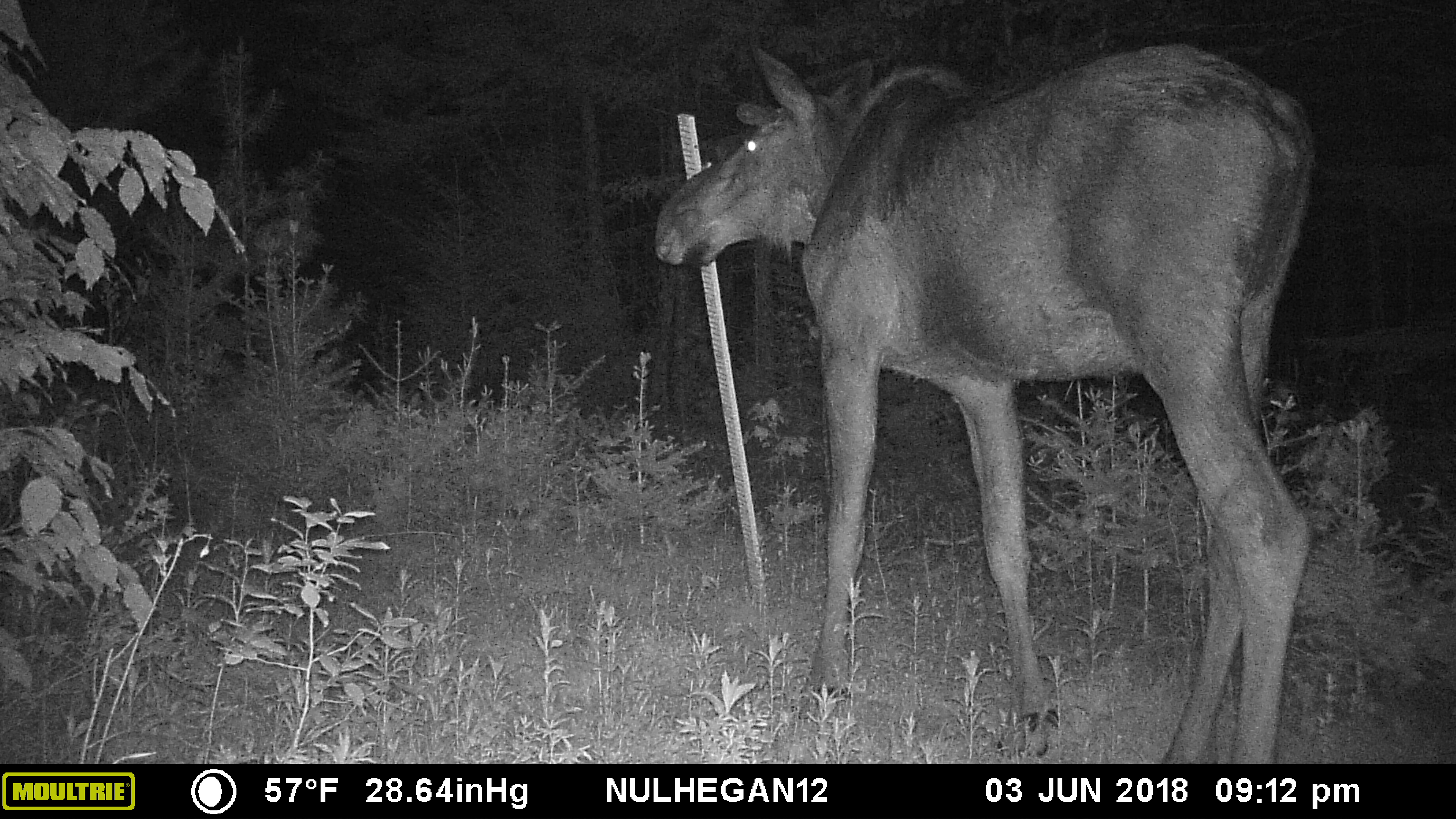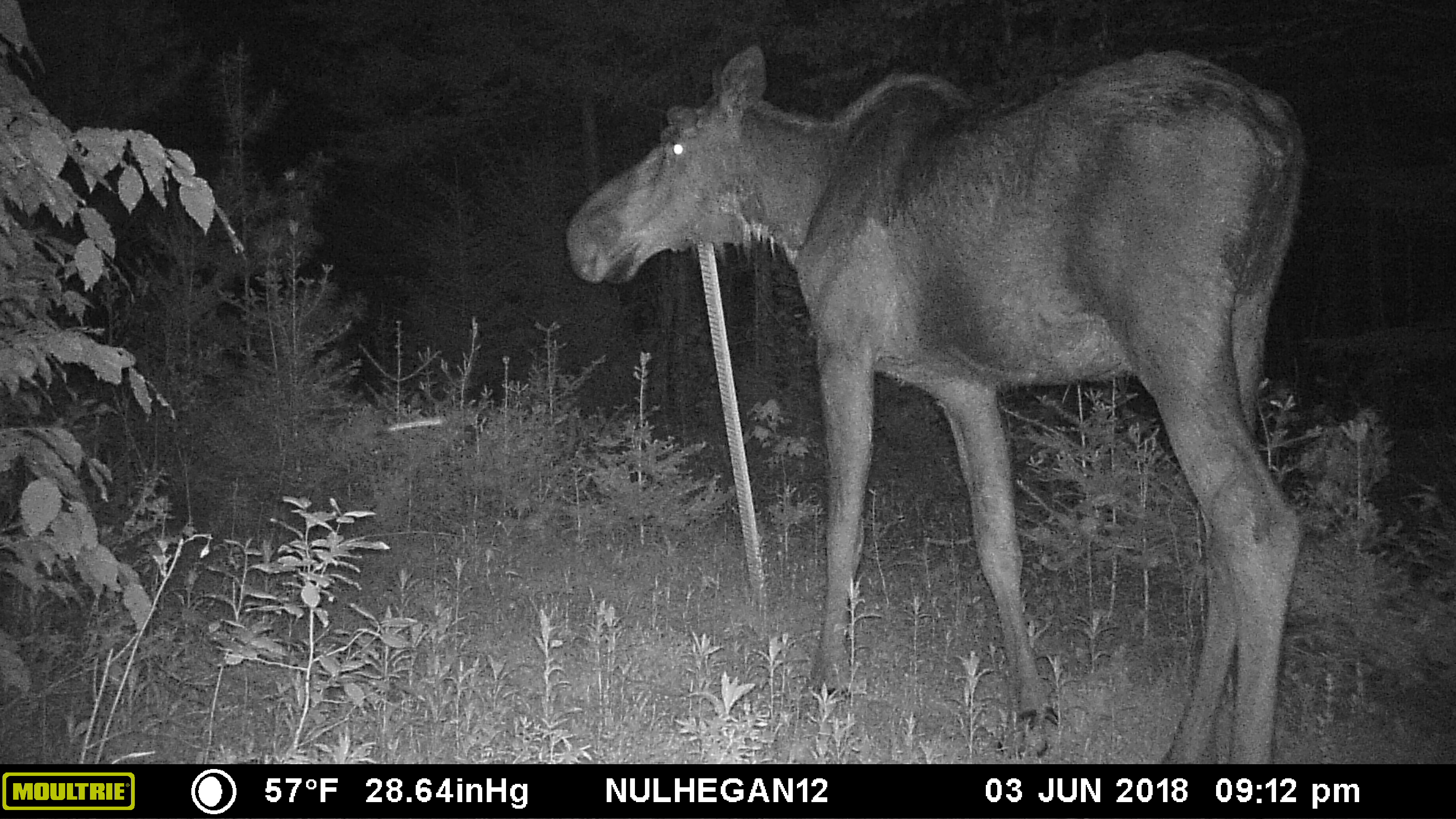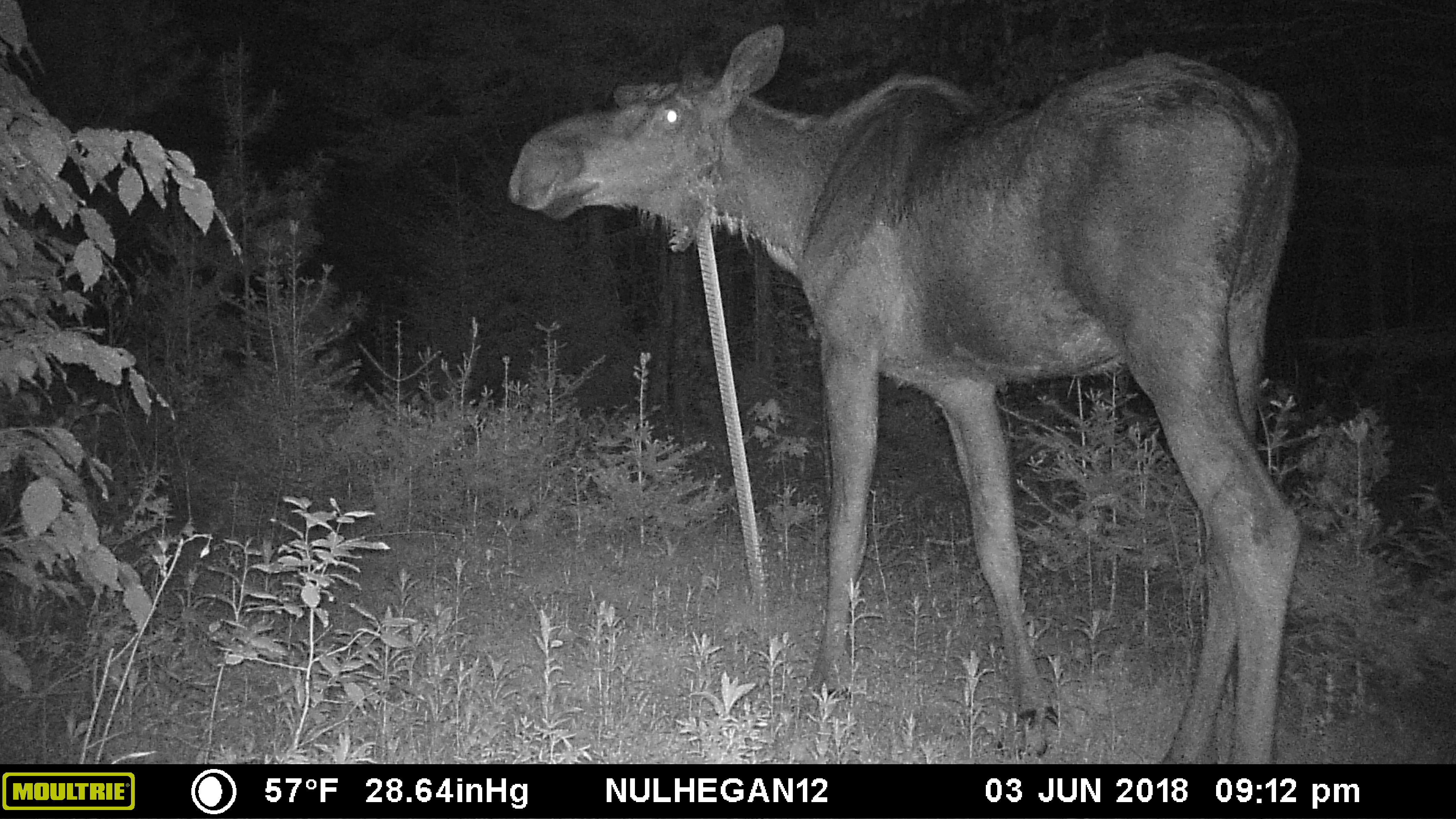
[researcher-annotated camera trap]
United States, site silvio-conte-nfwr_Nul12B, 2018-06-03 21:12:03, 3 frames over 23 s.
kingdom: Animalia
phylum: Chordata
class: Mammalia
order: Artiodactyla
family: Cervidae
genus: Alces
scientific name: Alces alces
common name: moose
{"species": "moose (Alces alces)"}